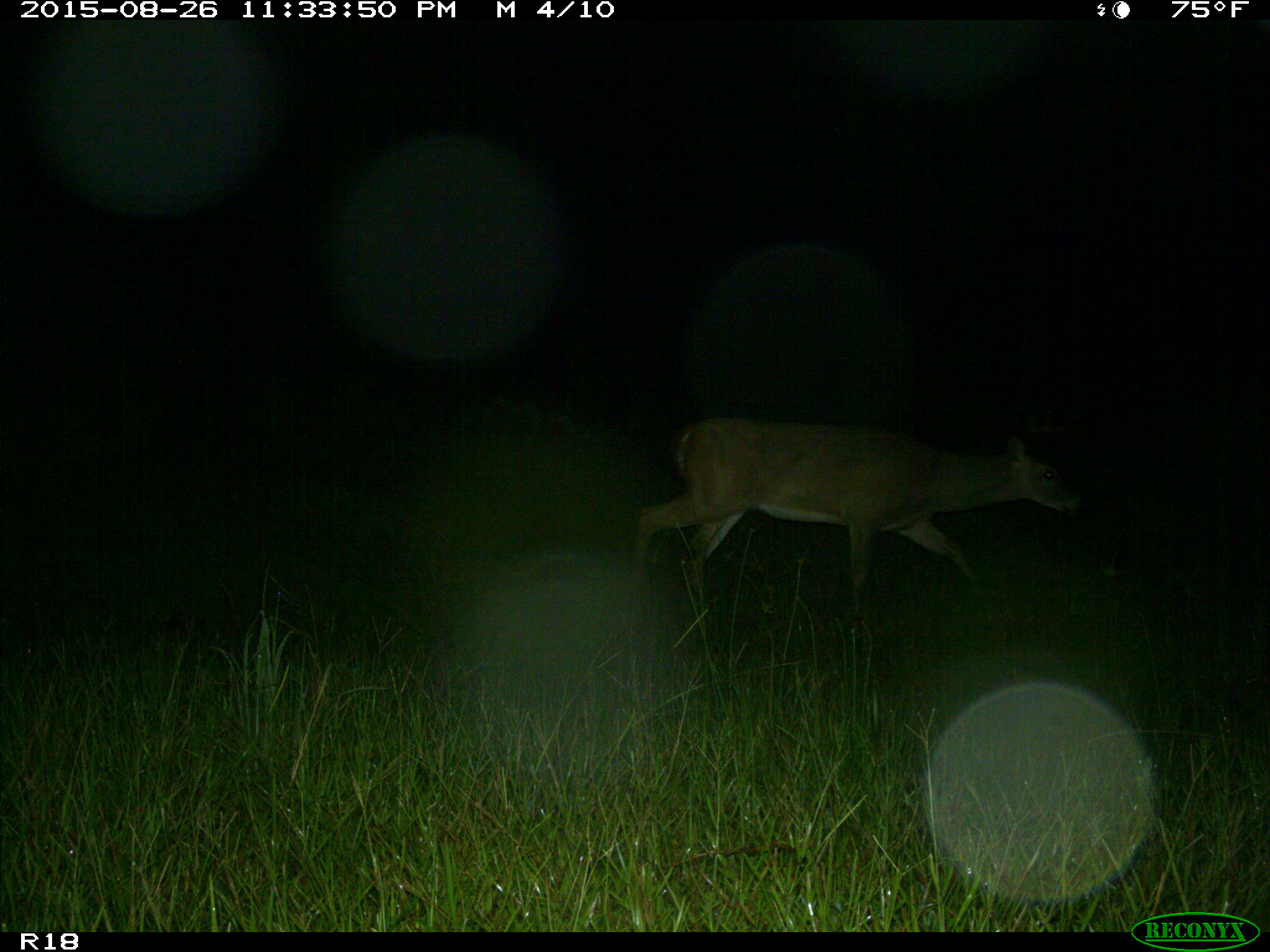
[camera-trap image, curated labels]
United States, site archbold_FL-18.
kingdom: Animalia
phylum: Chordata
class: Mammalia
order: Artiodactyla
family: Cervidae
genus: Odocoileus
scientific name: Odocoileus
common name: deer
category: unidentified deer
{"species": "unidentified deer (deer) (Odocoileus)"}